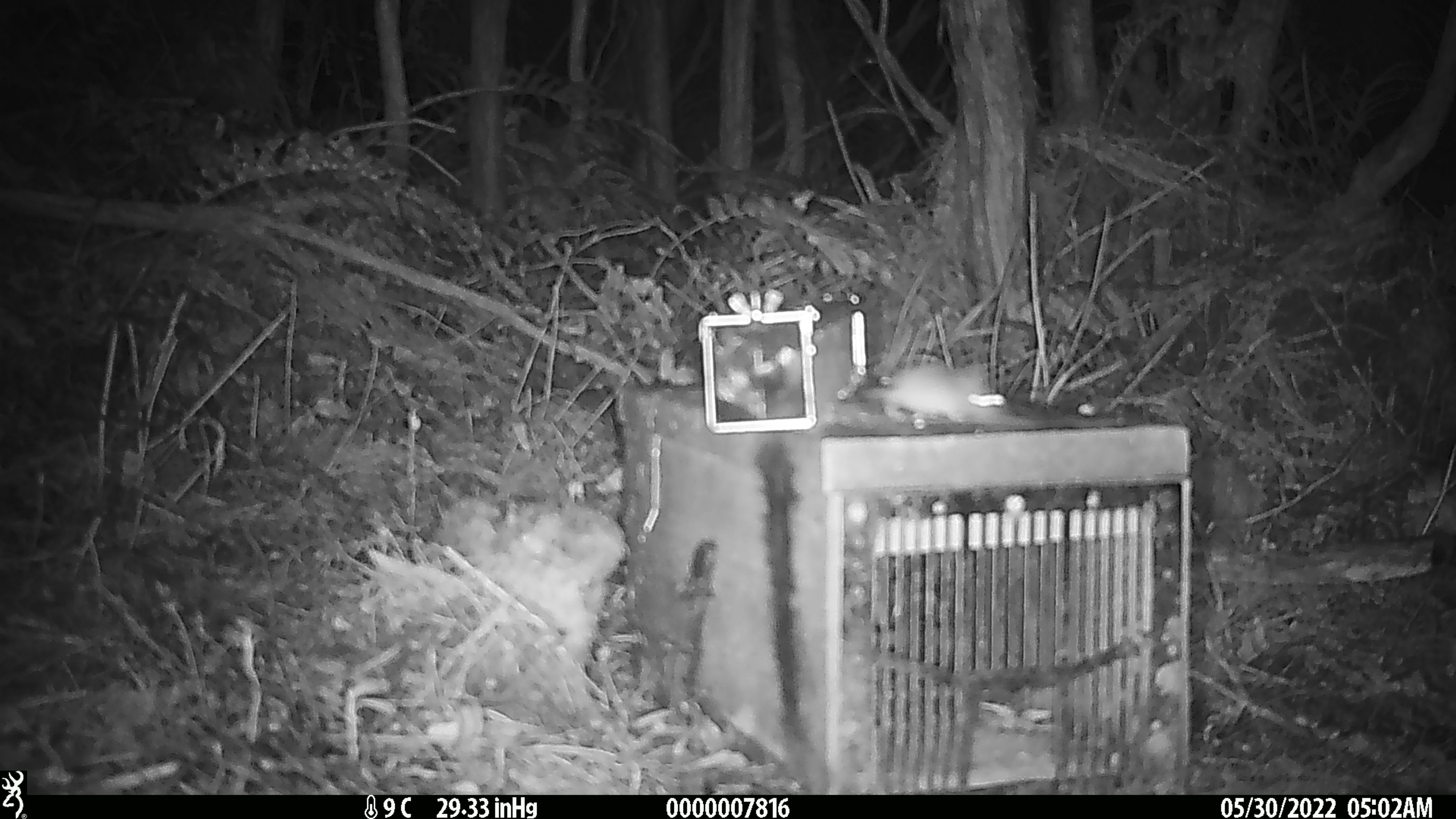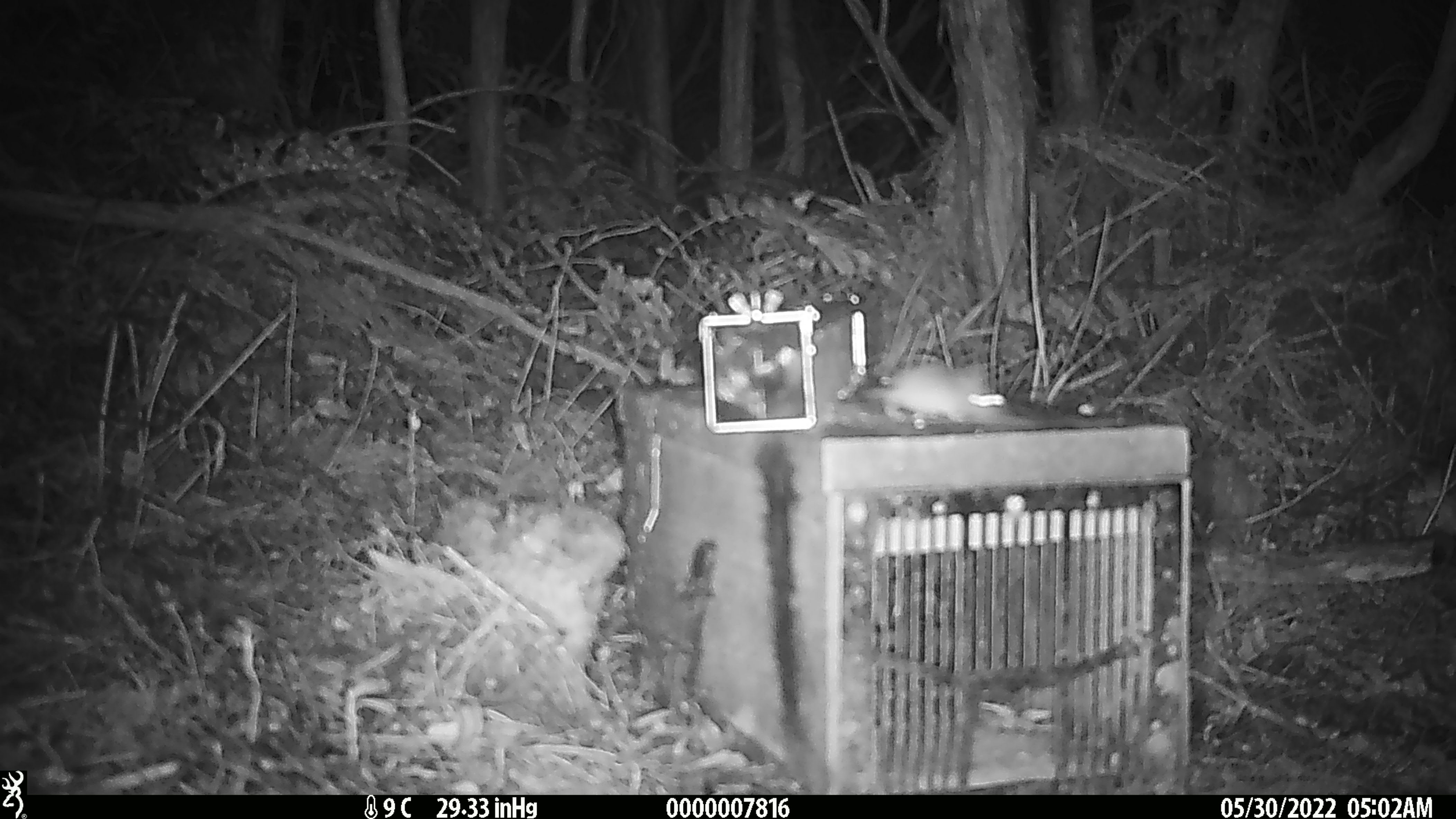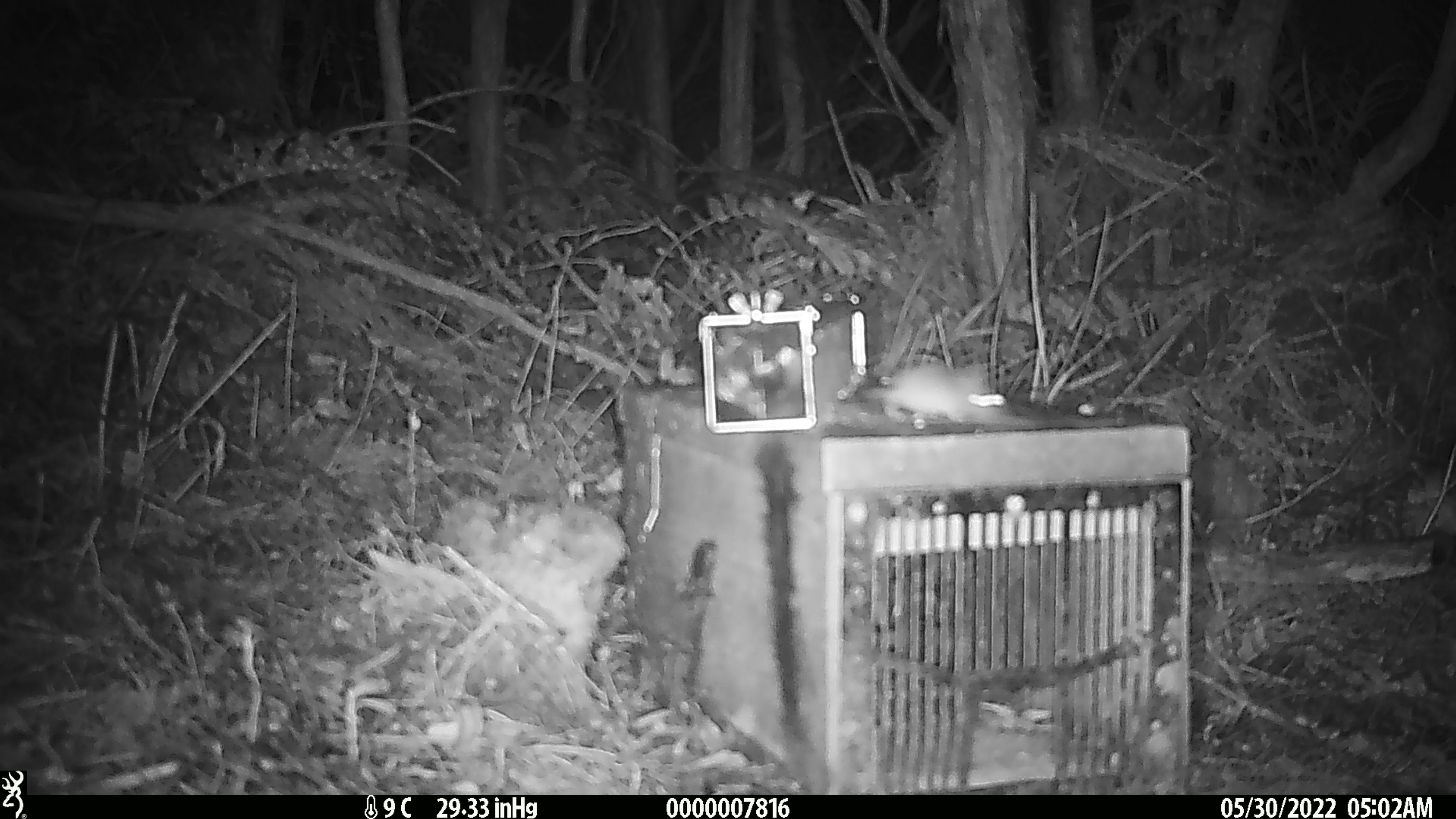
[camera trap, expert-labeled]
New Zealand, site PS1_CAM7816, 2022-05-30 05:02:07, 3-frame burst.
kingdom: Animalia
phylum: Chordata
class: Mammalia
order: Rodentia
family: Muridae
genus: Mus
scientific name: Mus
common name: mouse